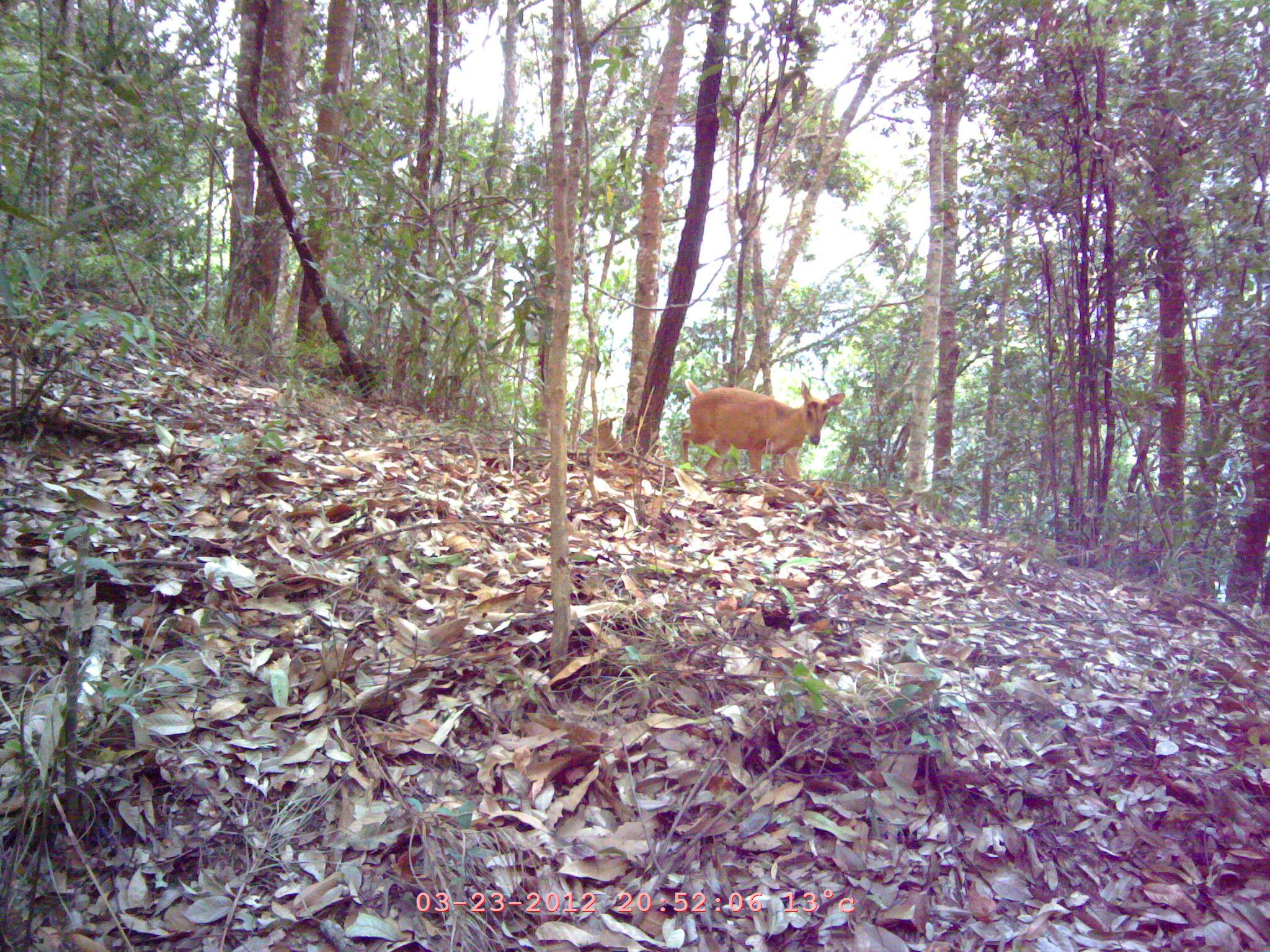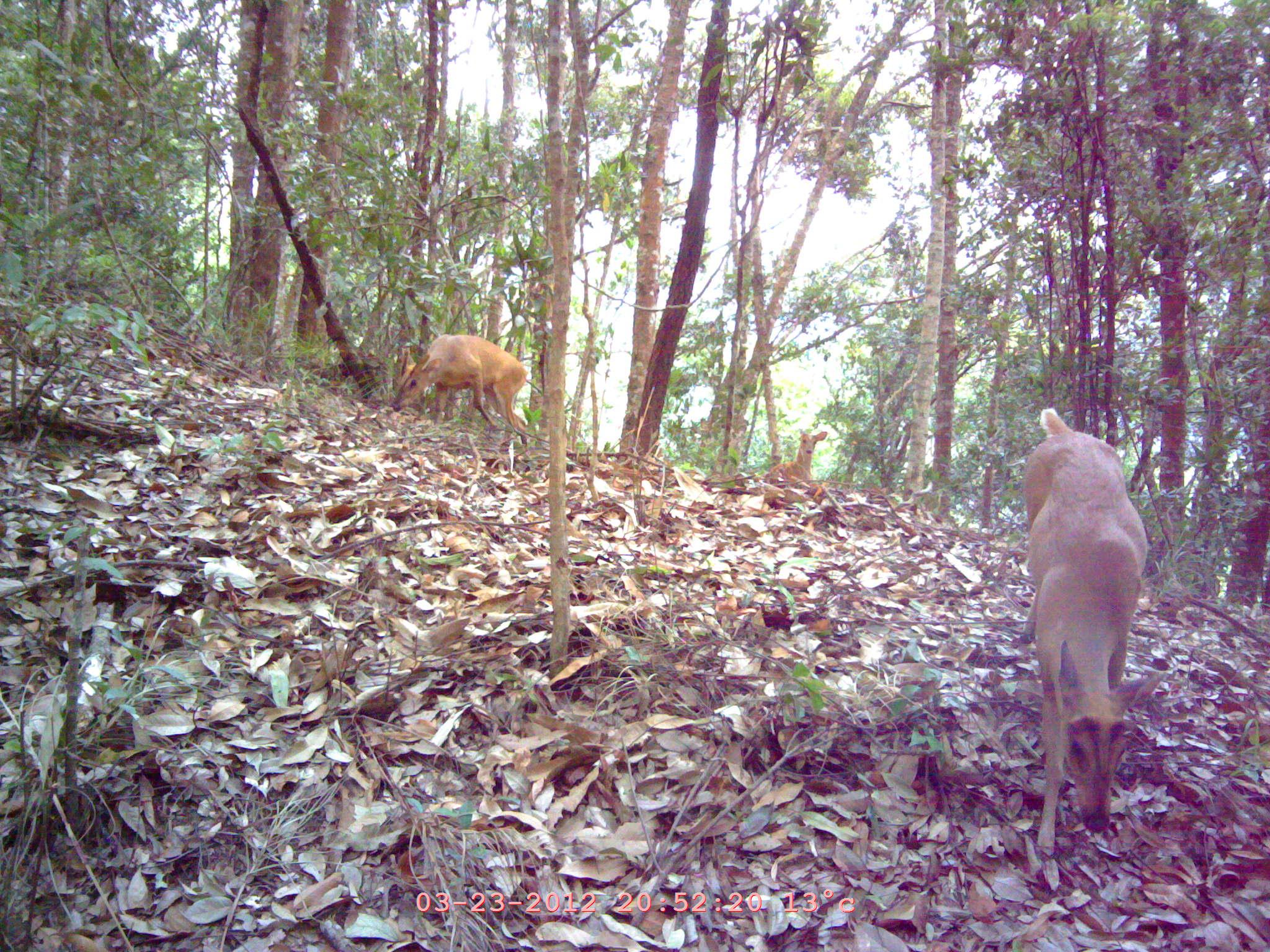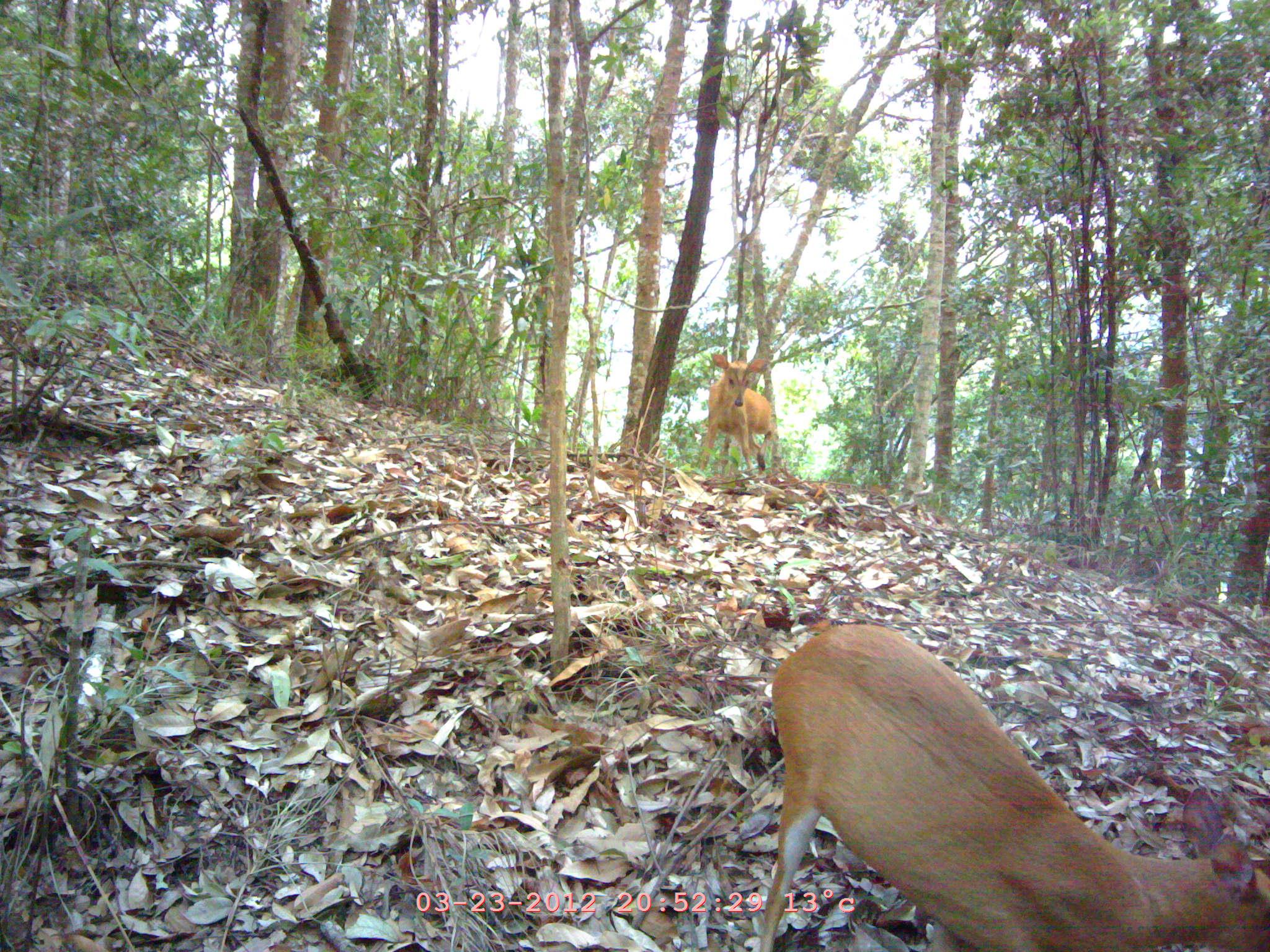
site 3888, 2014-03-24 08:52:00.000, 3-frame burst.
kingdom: Animalia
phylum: Chordata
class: Mammalia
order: Artiodactyla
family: Cervidae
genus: Muntiacus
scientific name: Muntiacus muntjak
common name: southern red muntjac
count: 2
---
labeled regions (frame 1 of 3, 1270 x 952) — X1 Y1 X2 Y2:
muntiacus muntjak: 680 378 845 481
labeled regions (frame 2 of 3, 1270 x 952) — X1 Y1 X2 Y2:
muntiacus muntjak: 1020 408 1150 857; 390 333 527 447; 763 428 827 488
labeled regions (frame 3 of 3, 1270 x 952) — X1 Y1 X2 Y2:
muntiacus muntjak: 760 623 1268 952; 698 353 775 474